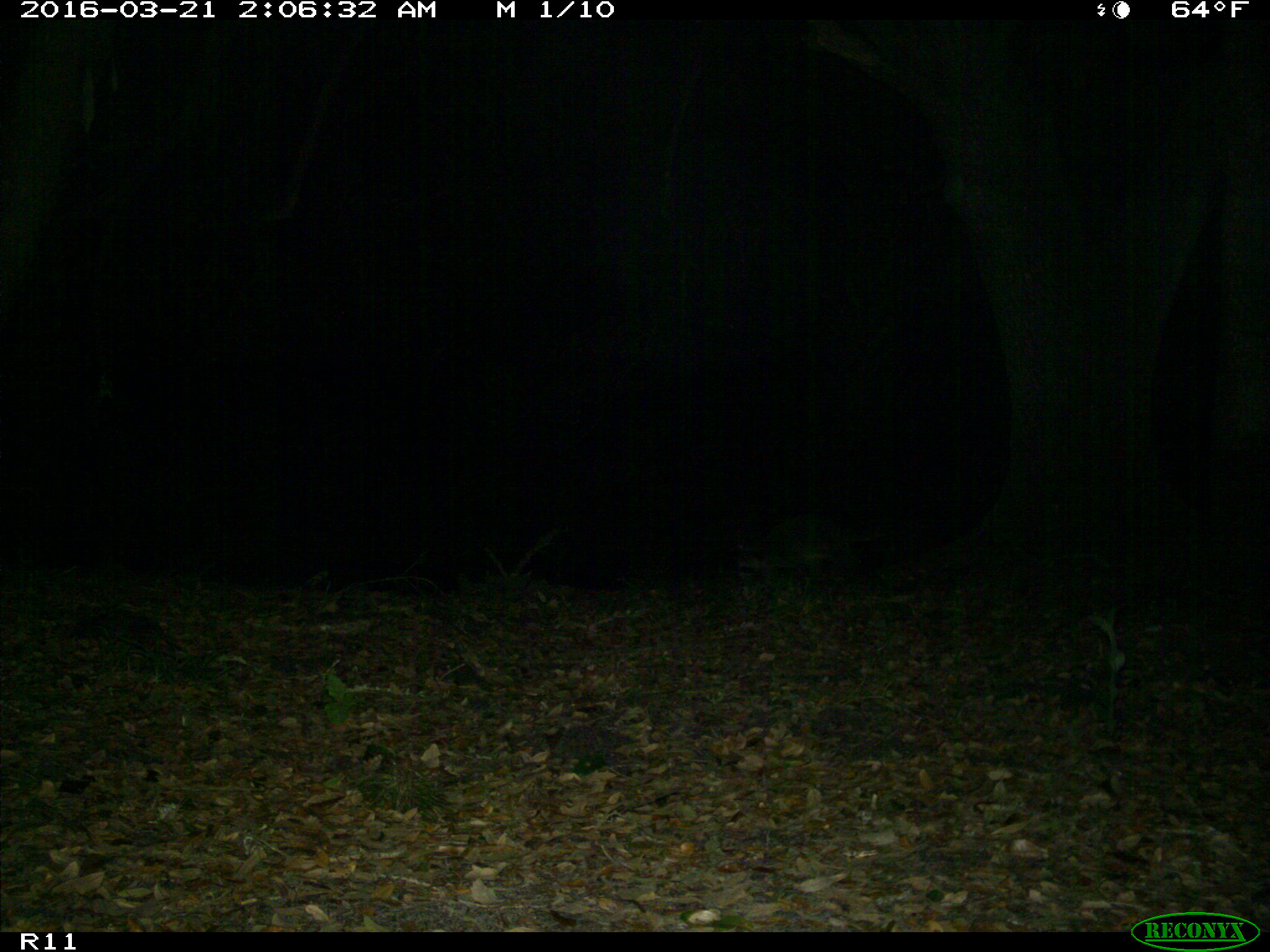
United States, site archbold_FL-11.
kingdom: Animalia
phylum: Chordata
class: Mammalia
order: Carnivora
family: Procyonidae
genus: Procyon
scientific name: Procyon lotor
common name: common raccoon